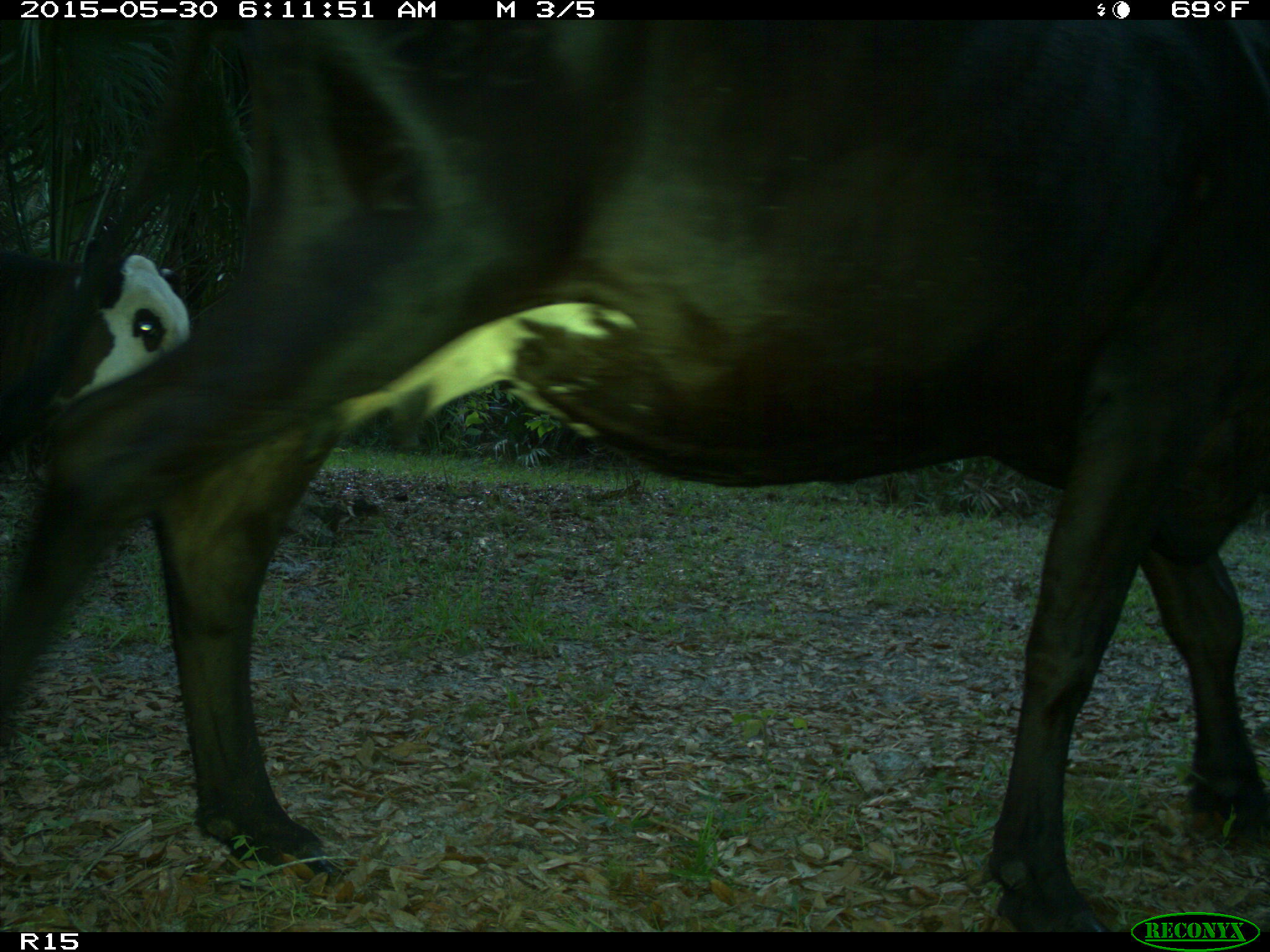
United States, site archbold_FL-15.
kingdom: Animalia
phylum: Chordata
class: Mammalia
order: Artiodactyla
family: Bovidae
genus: Bos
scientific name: Bos taurus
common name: domestic cow